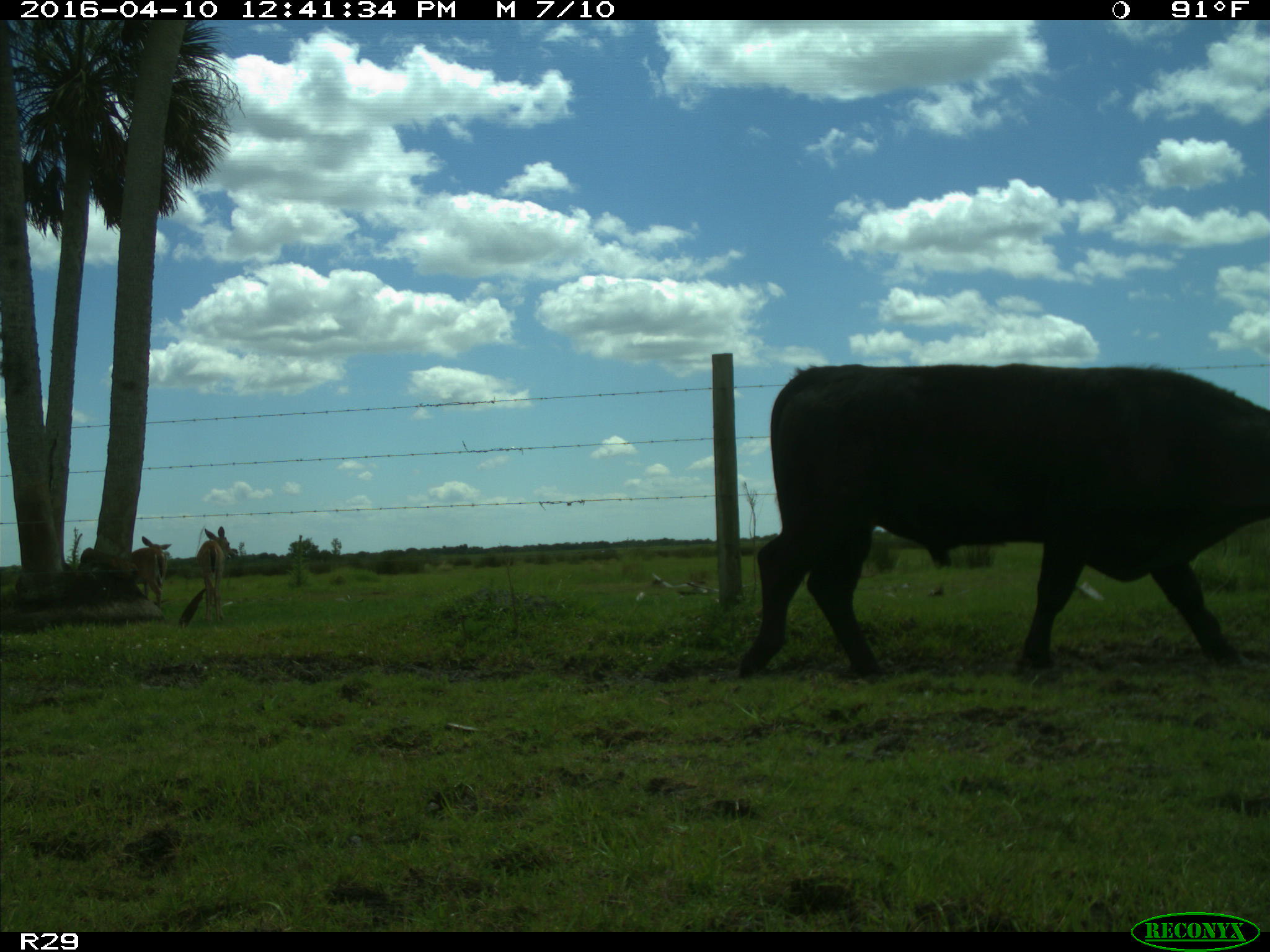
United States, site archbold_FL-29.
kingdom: Animalia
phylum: Chordata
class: Mammalia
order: Artiodactyla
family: Bovidae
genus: Bos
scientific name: Bos taurus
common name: domestic cow